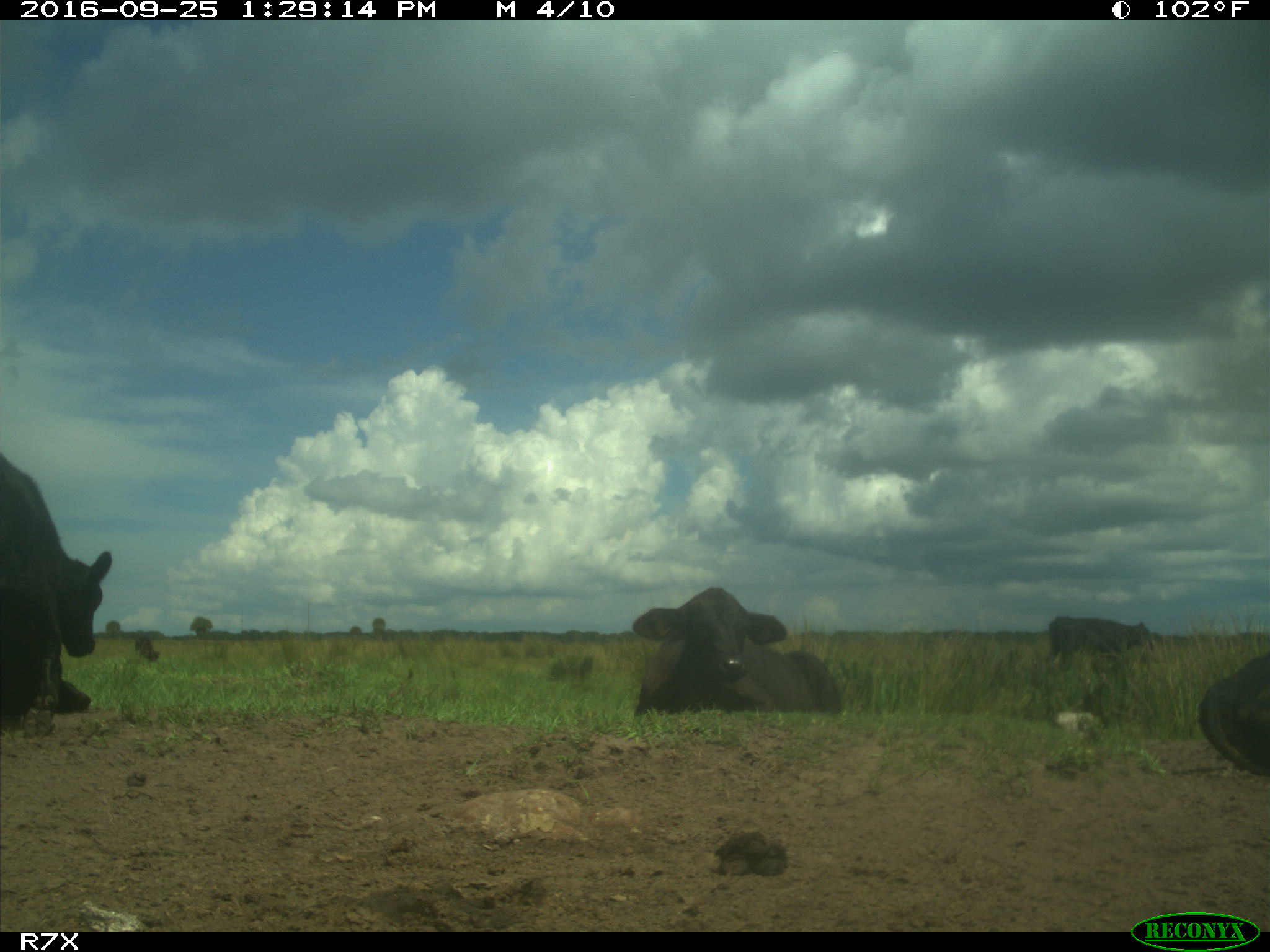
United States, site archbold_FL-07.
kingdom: Animalia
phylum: Chordata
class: Mammalia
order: Artiodactyla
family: Bovidae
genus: Bos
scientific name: Bos taurus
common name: domestic cow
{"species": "Bos taurus (domestic cow)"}